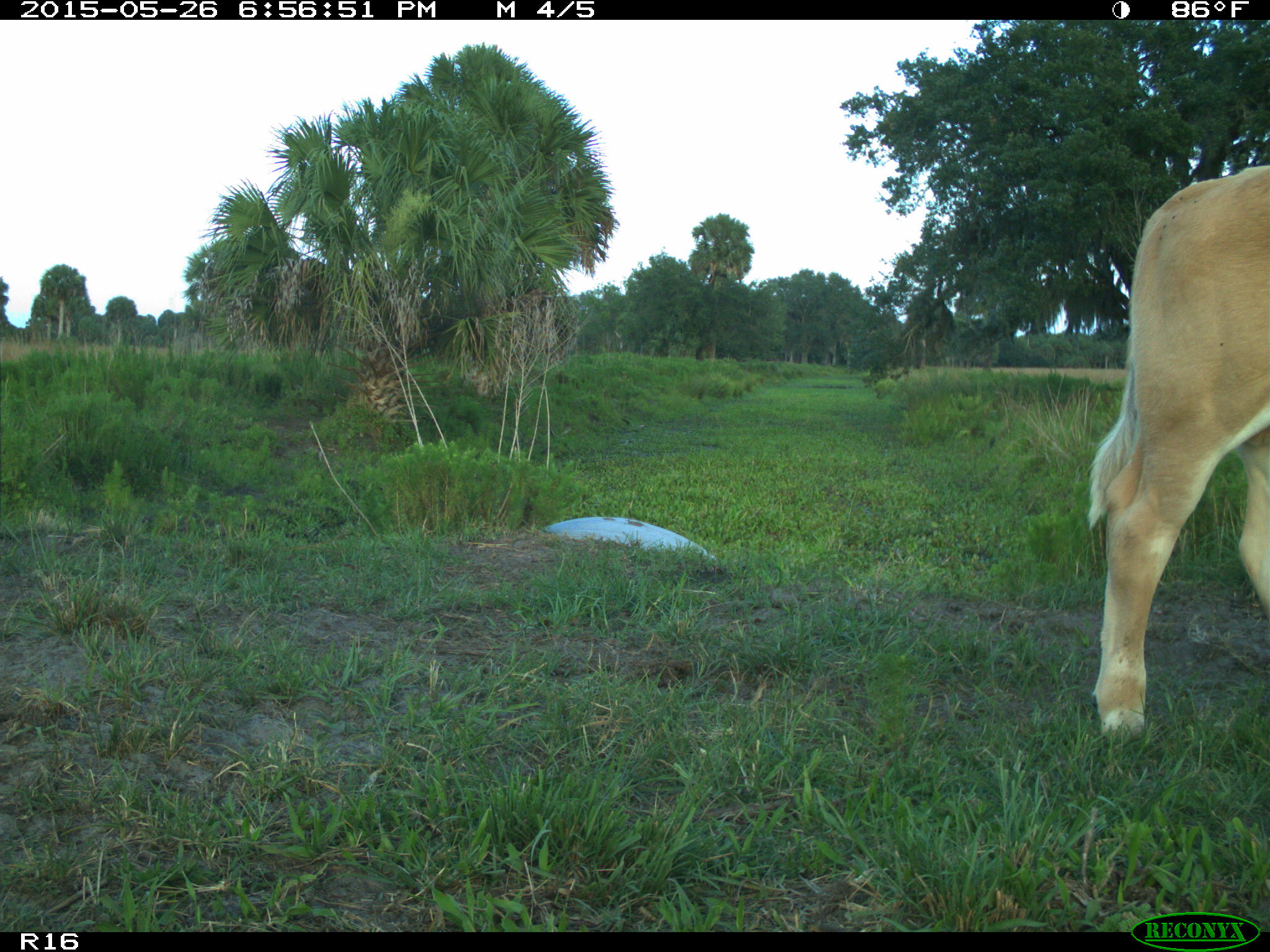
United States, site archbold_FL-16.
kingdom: Animalia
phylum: Chordata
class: Mammalia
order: Artiodactyla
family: Bovidae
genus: Bos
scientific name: Bos taurus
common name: domestic cow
Bos taurus (domestic cow).